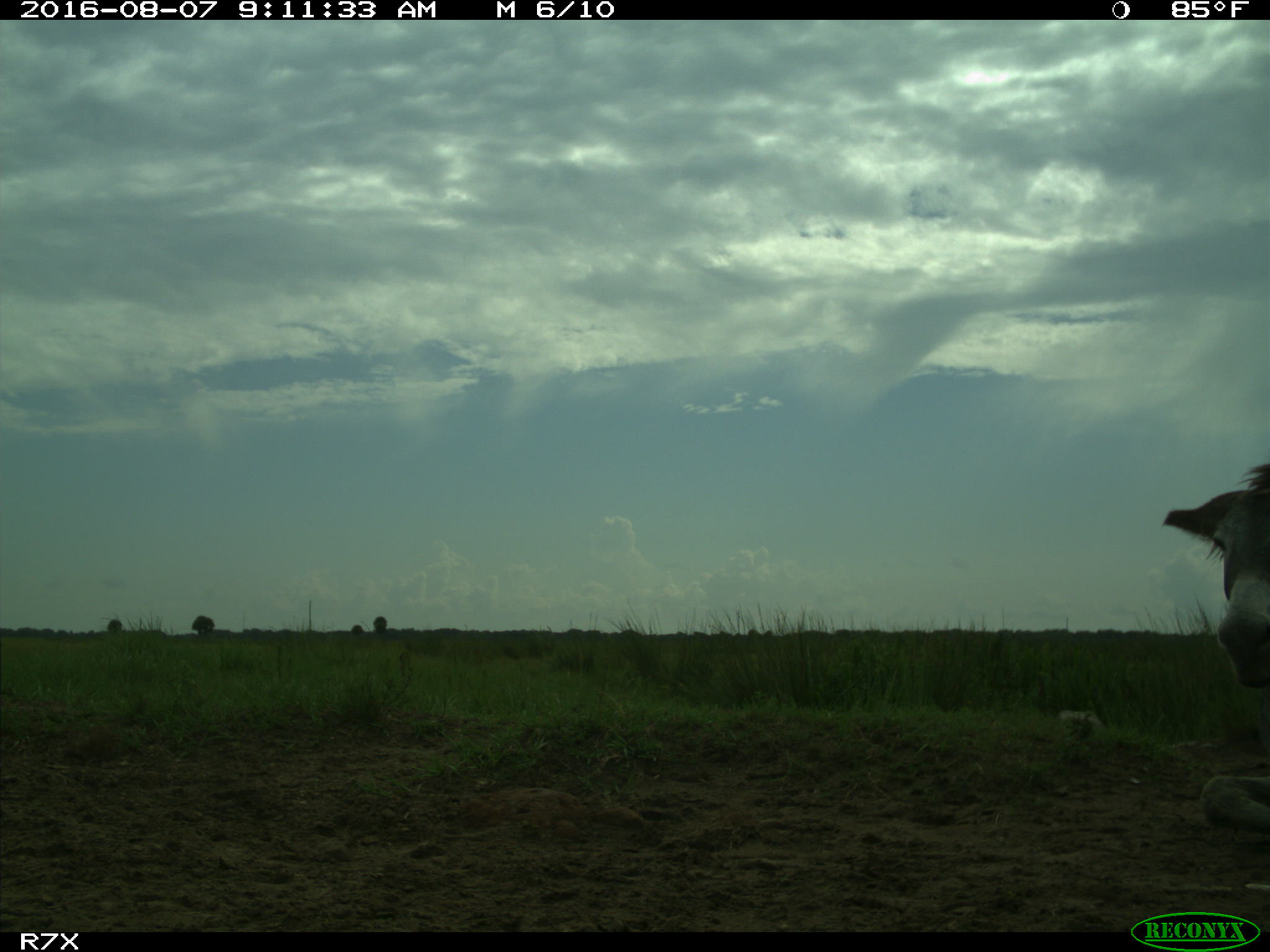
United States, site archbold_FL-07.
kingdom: Animalia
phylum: Chordata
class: Mammalia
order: Perissodactyla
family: Equidae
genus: Equus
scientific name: Equus africanus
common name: african wild ass